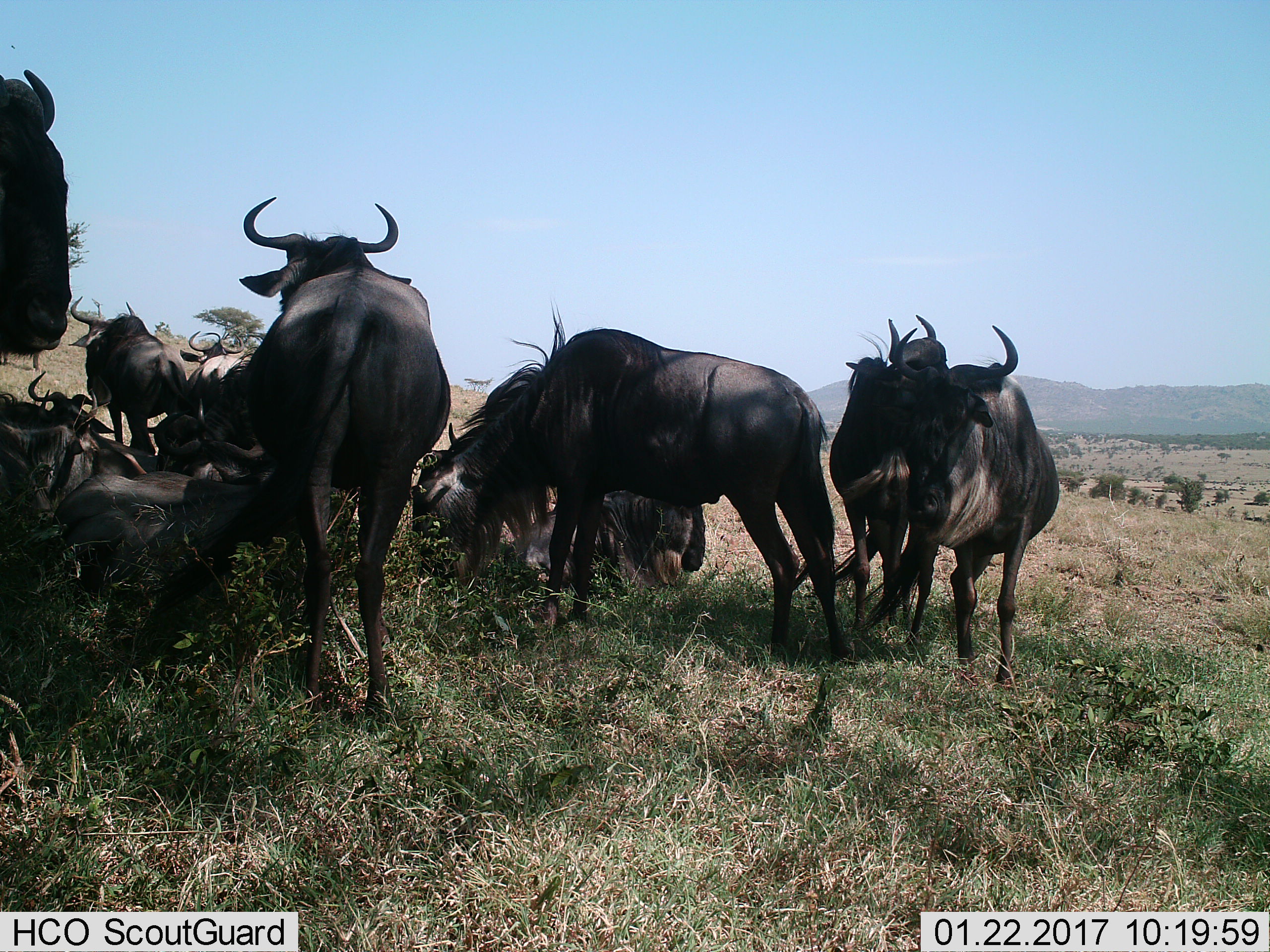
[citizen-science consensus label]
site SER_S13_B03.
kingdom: Animalia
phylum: Chordata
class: Mammalia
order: Artiodactyla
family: Bovidae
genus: Connochaetes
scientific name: Connochaetes taurinus taurinus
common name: blue wildebeest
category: wildebeestblue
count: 11-50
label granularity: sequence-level